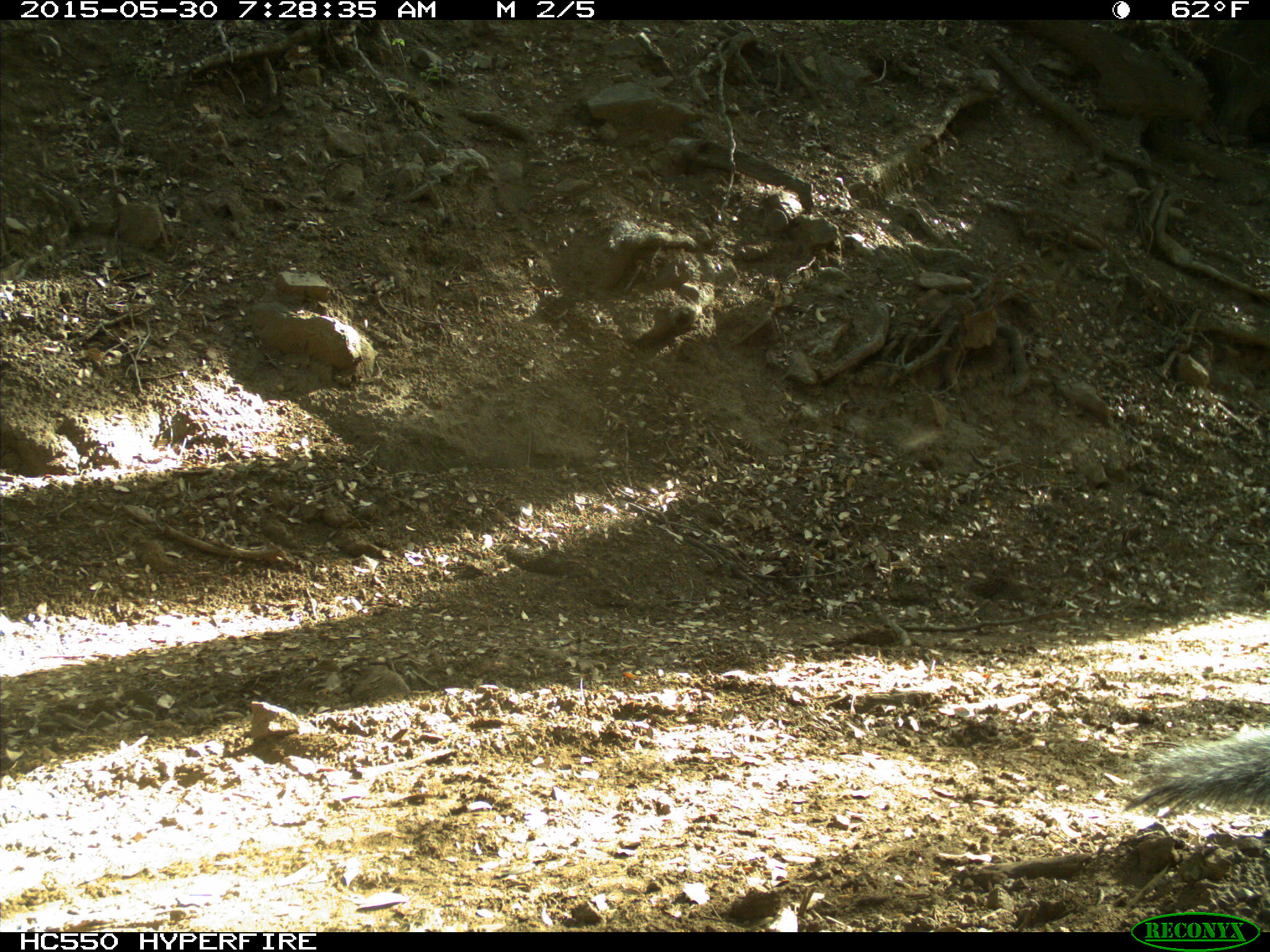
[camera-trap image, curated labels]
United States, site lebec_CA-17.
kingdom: Animalia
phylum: Chordata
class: Mammalia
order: Rodentia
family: Sciuridae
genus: Sciurus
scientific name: Sciurus carolinensis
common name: eastern gray squirrel